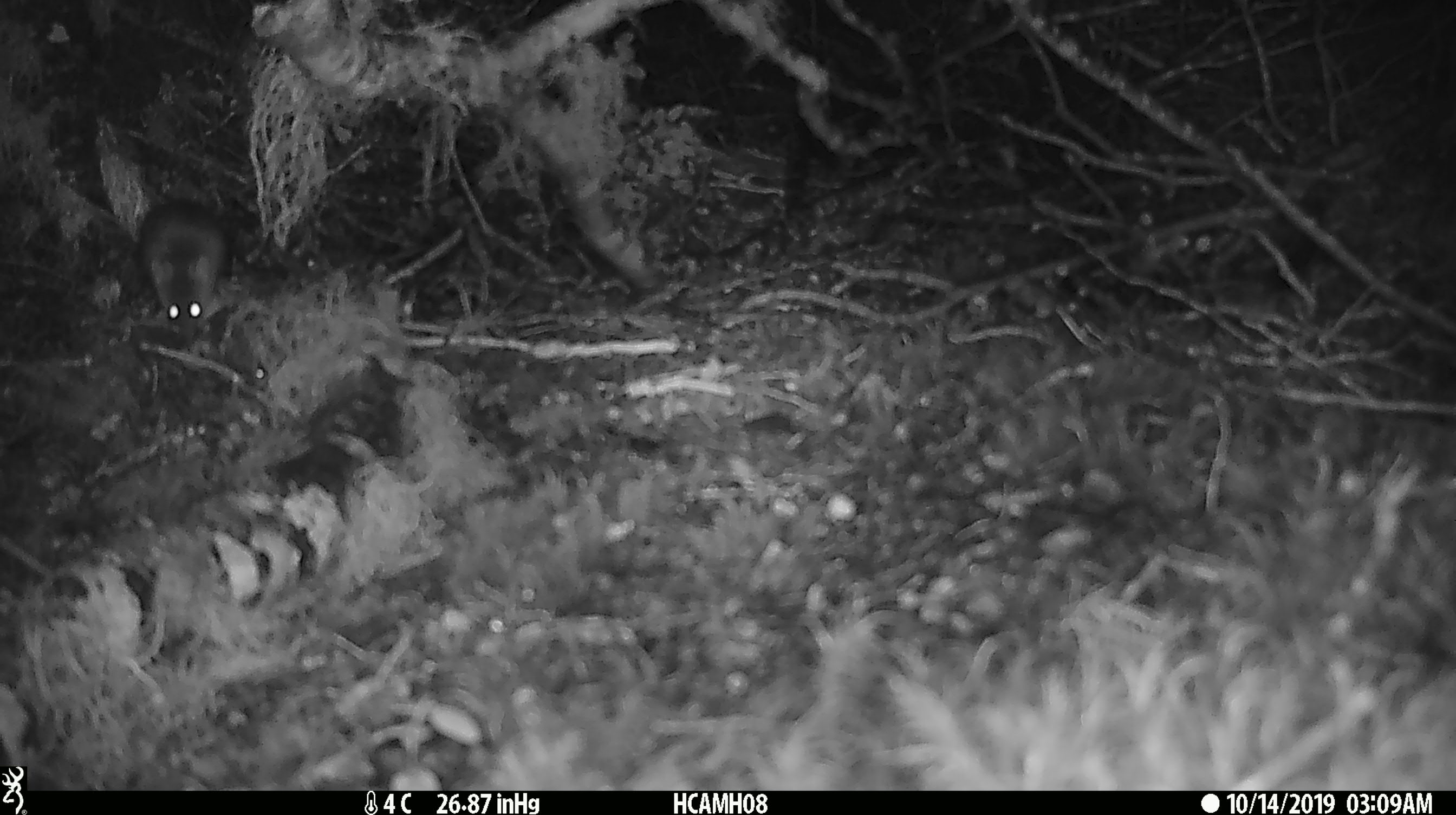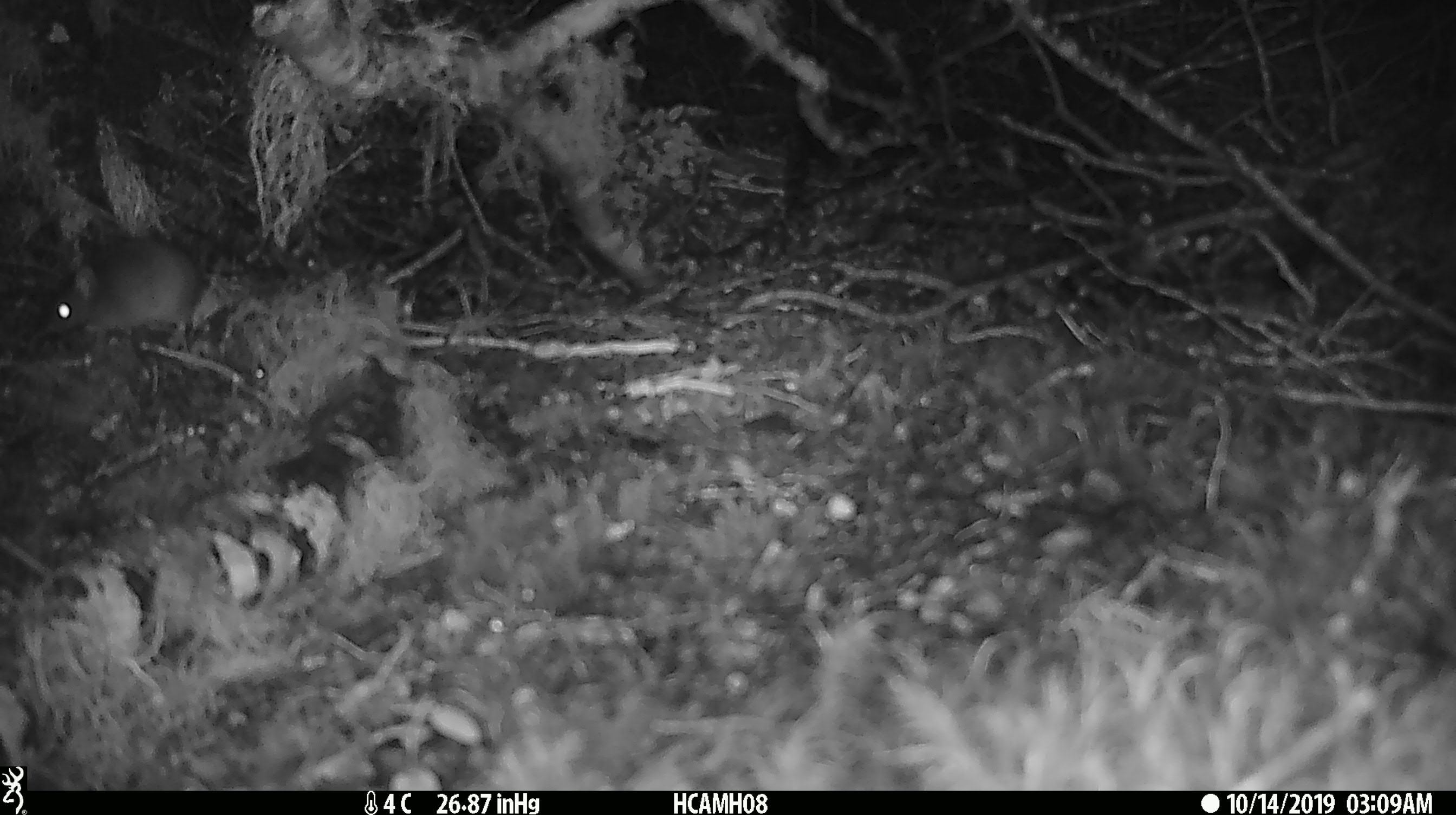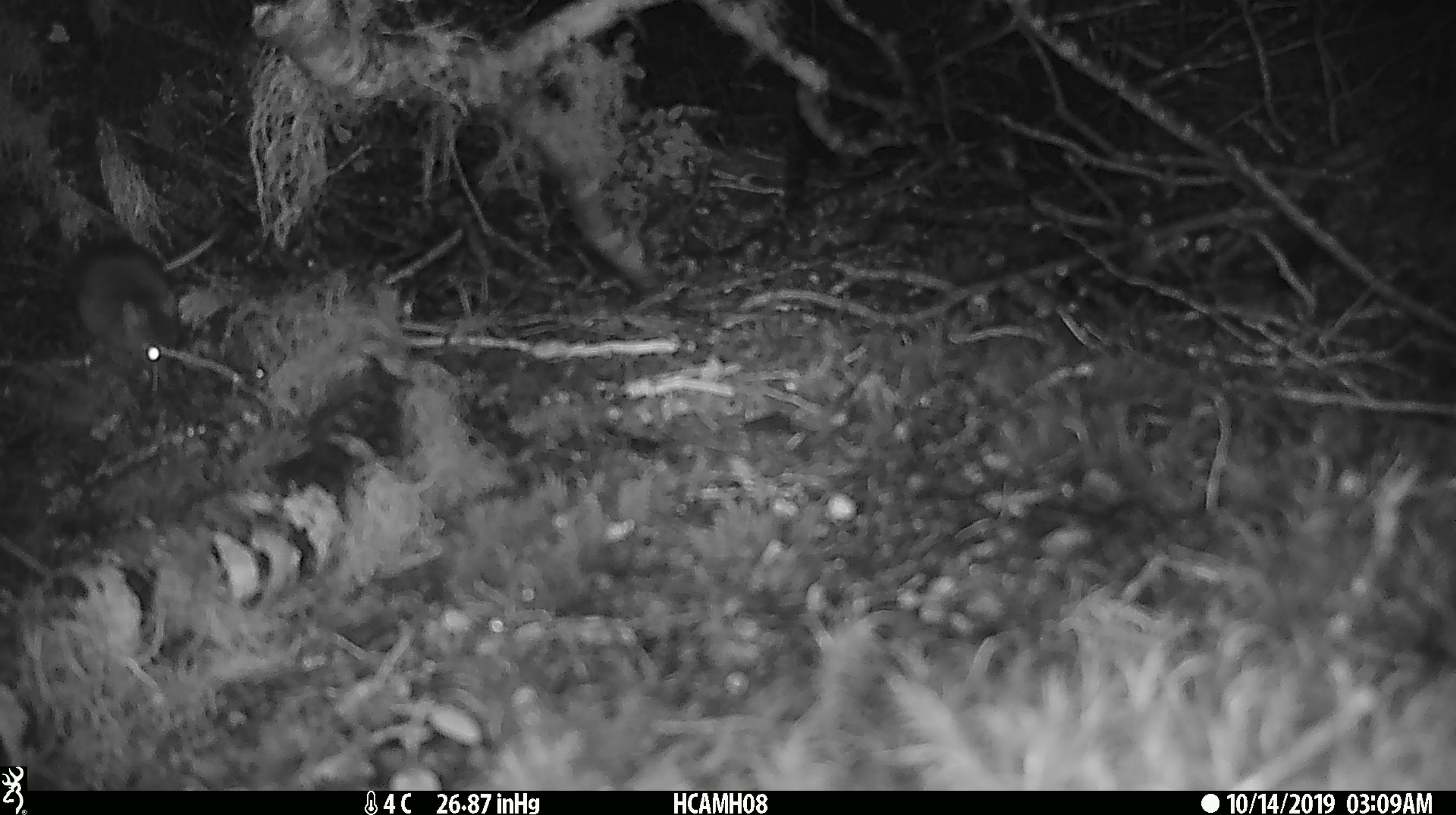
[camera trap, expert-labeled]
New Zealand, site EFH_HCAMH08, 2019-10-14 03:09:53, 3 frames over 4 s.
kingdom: Animalia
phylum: Chordata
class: Mammalia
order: Rodentia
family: Muridae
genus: Mus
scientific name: Mus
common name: mouse